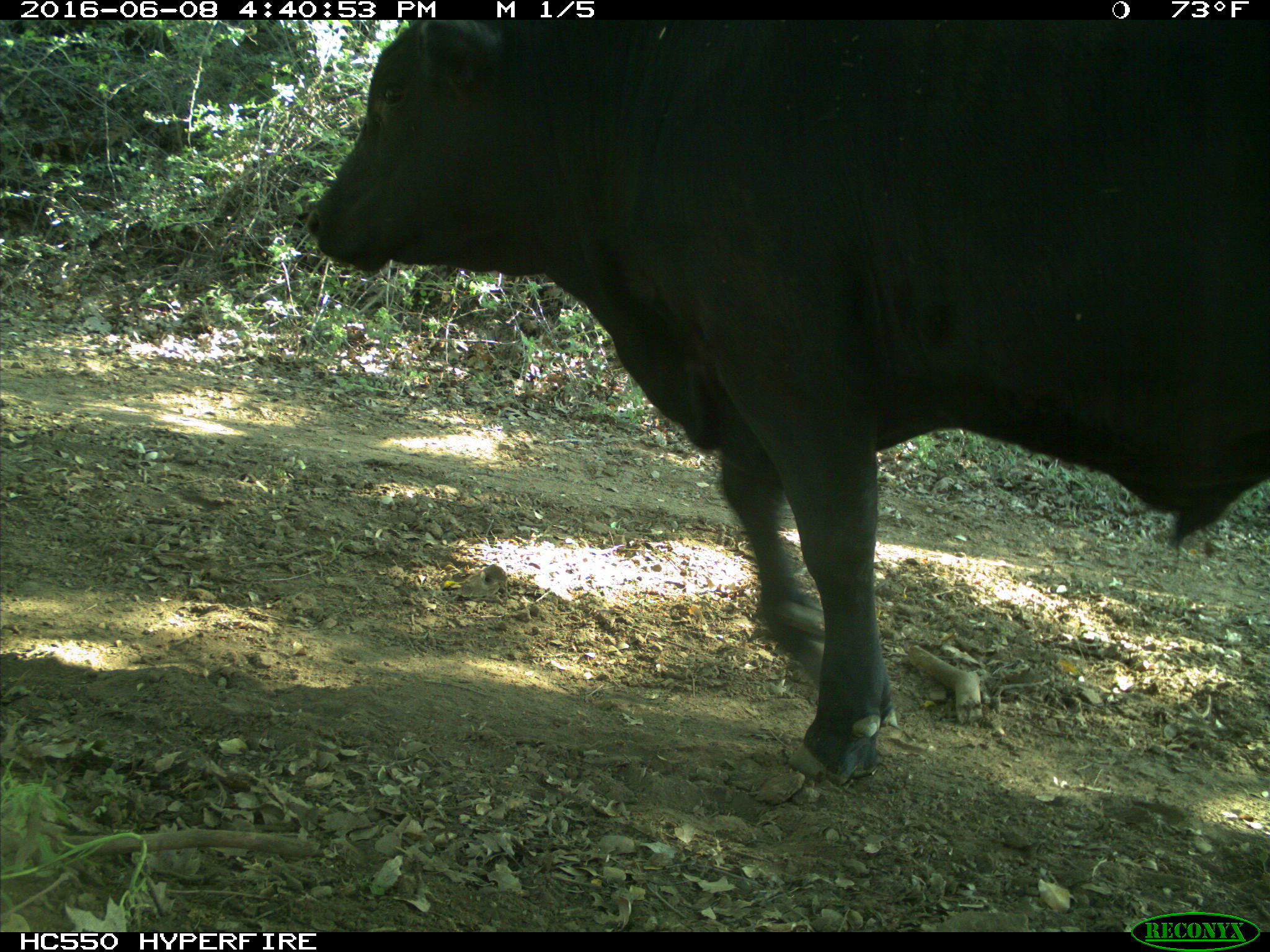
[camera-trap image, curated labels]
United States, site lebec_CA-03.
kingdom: Animalia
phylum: Chordata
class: Mammalia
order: Artiodactyla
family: Bovidae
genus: Bos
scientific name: Bos taurus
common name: domestic cow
Bos taurus (domestic cow).